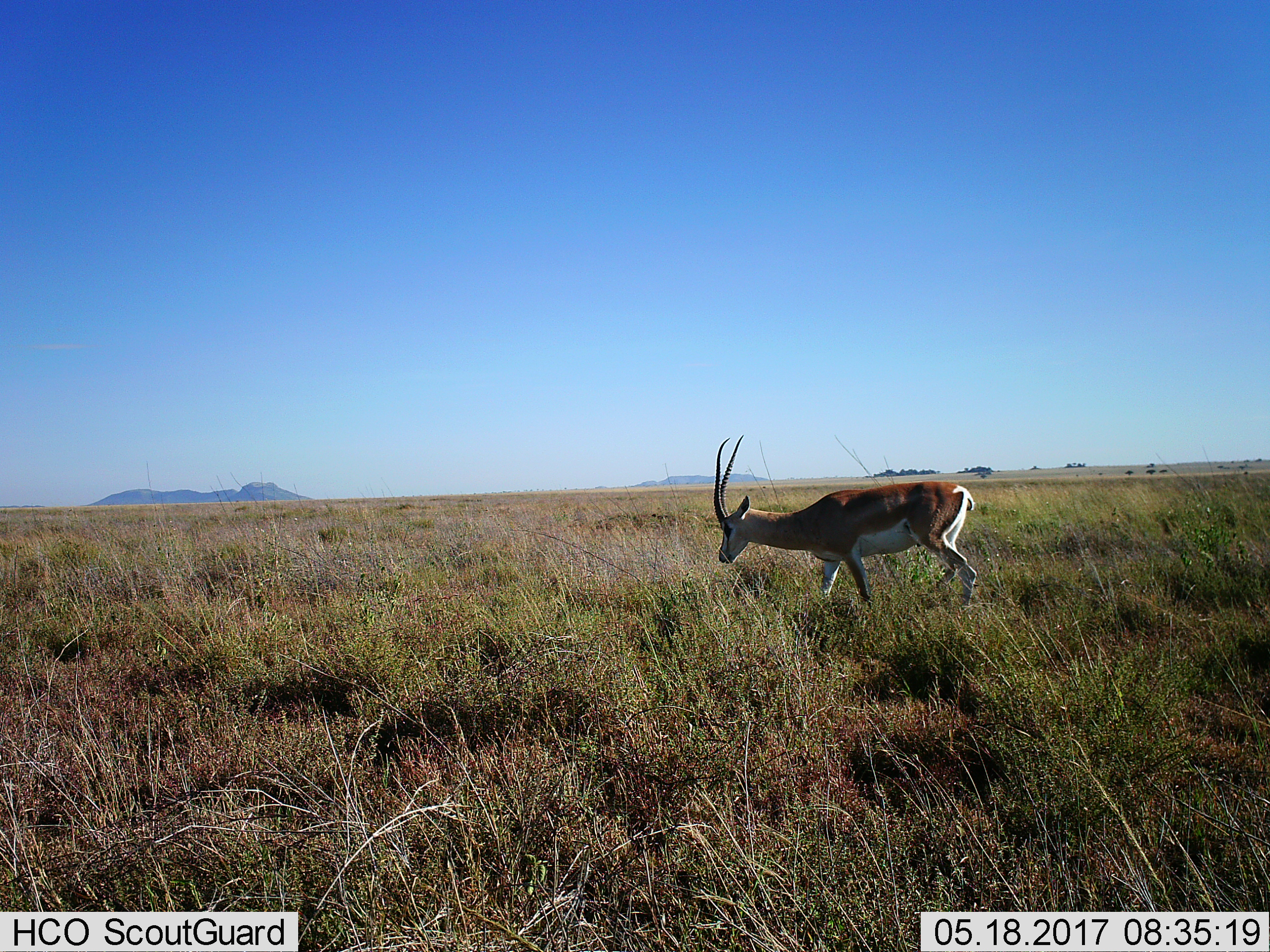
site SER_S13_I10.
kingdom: Animalia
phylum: Chordata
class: Mammalia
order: Artiodactyla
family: Bovidae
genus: Nanger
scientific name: Nanger granti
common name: grant's gazelle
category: gazellegrants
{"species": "gazellegrants (grant's gazelle) (Nanger granti)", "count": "1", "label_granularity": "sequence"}